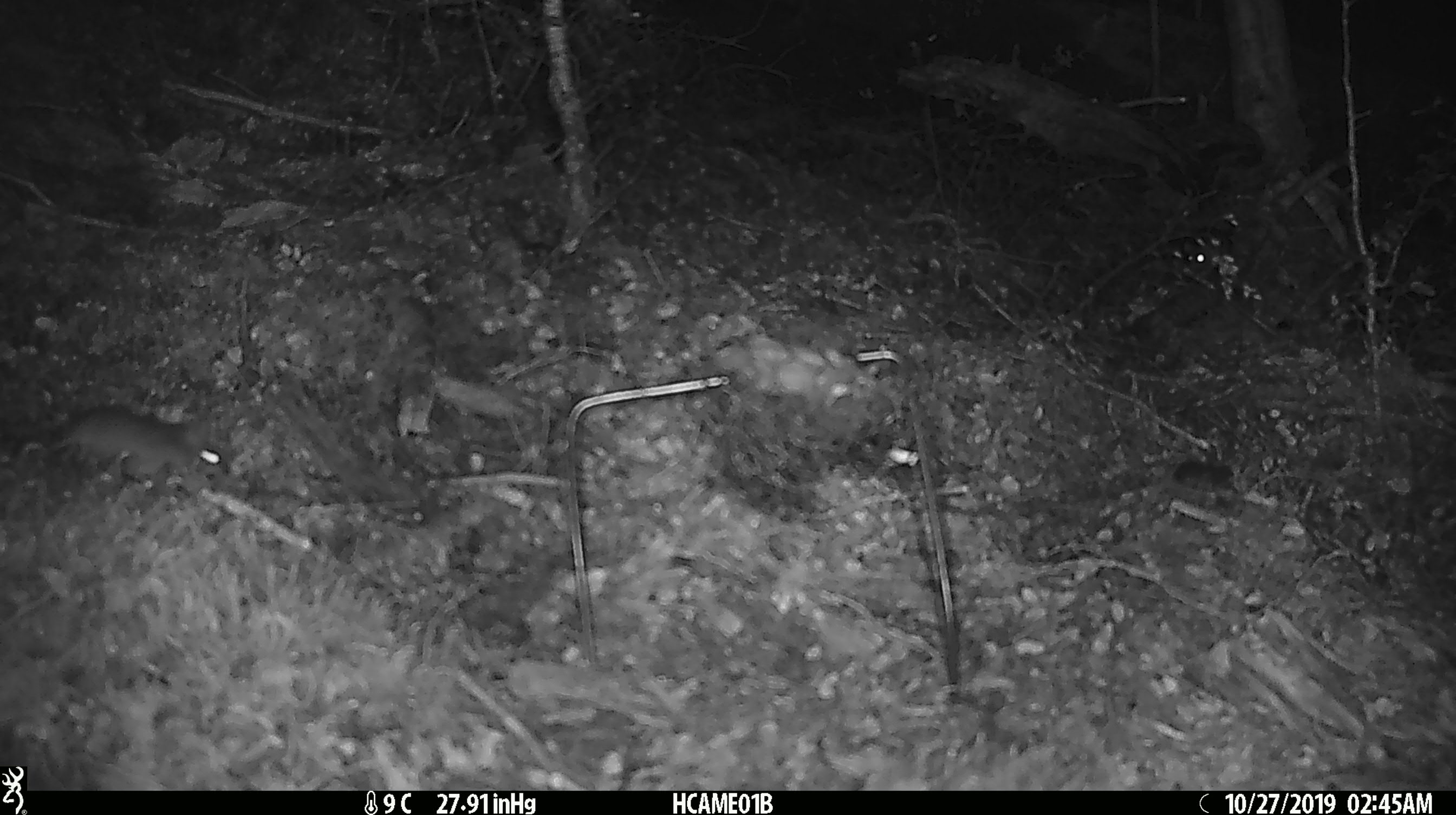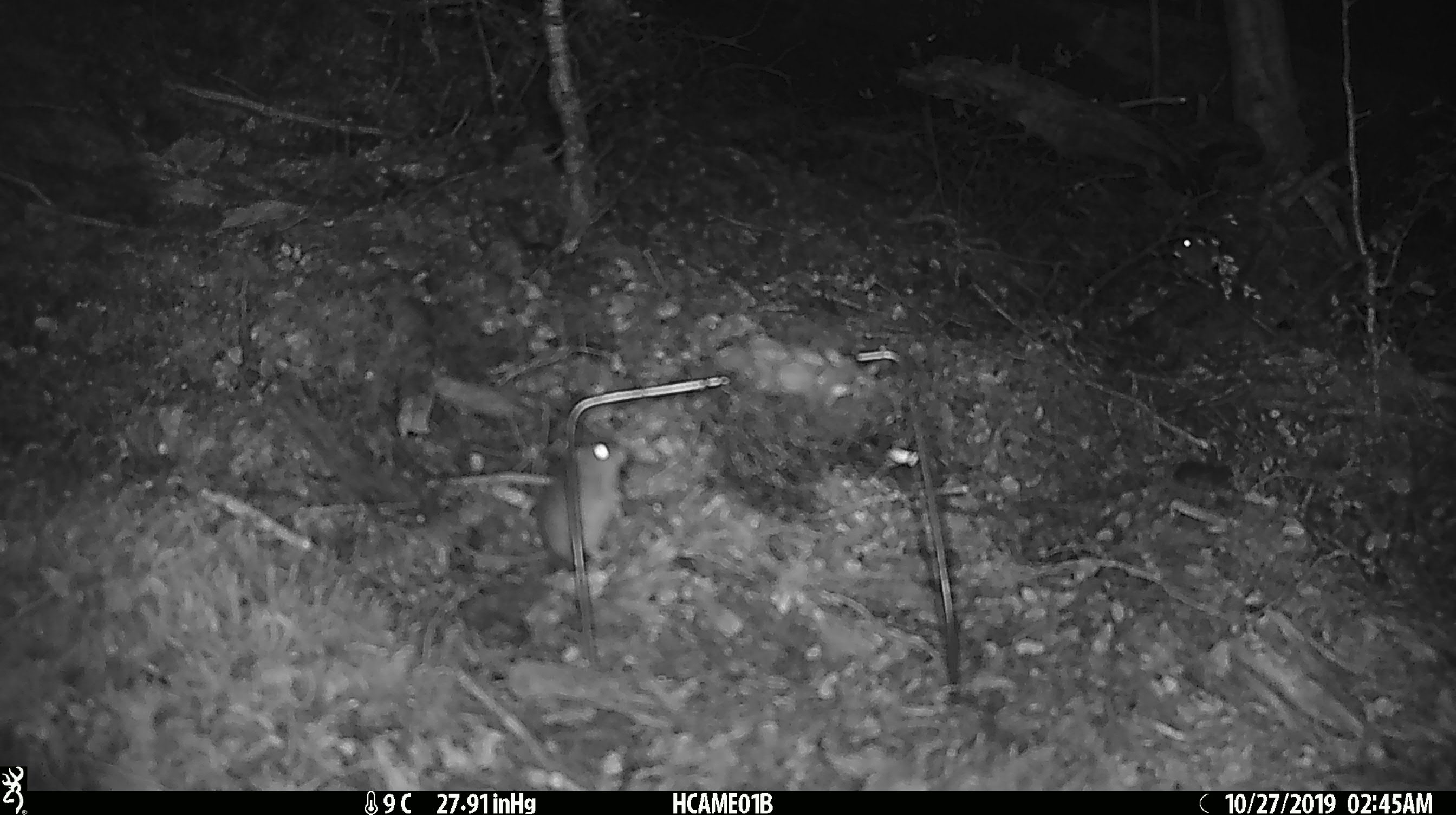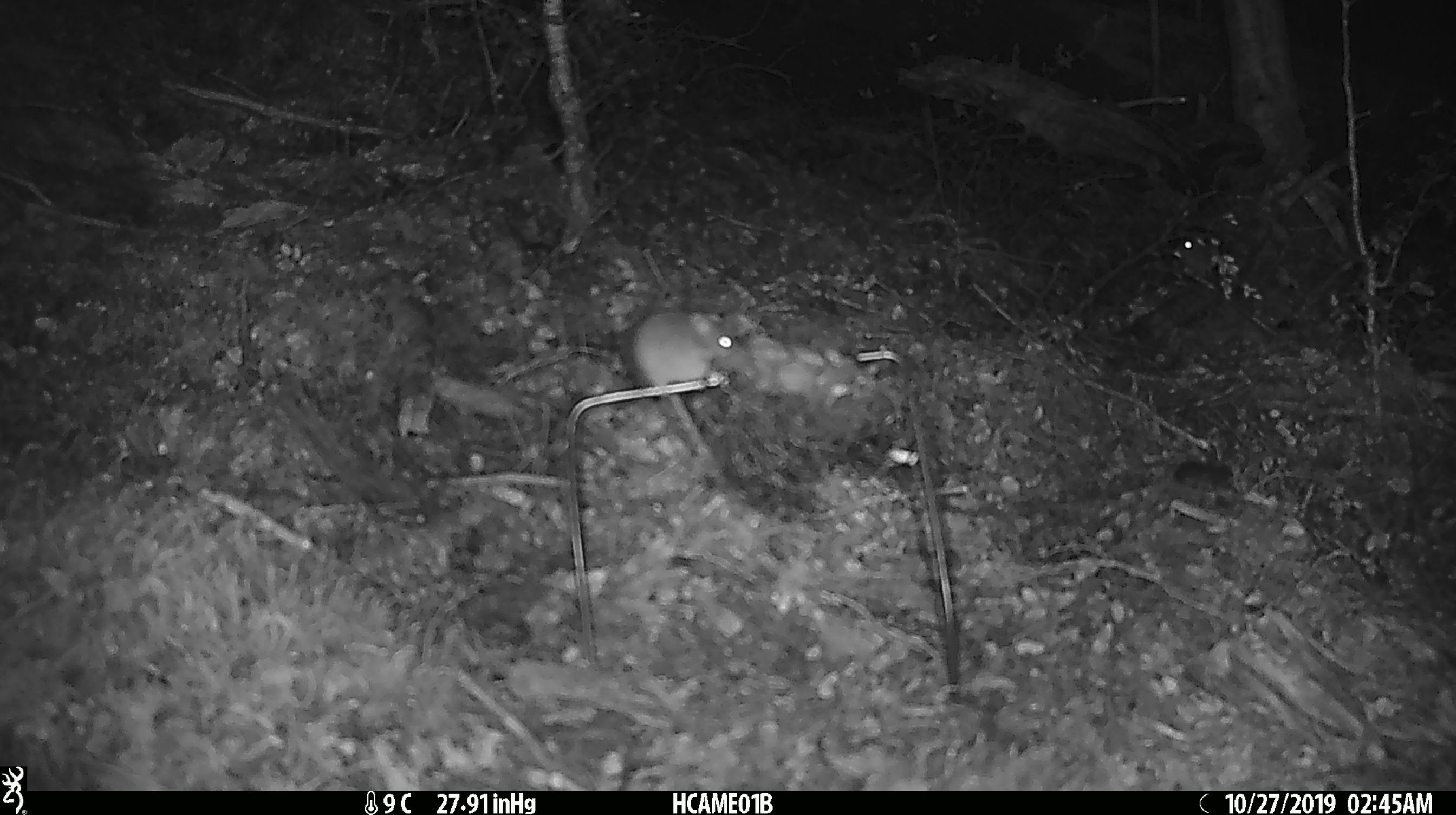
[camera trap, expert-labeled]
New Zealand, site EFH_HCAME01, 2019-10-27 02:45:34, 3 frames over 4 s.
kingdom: Animalia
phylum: Chordata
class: Mammalia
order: Rodentia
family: Muridae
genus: Mus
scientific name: Mus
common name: mouse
Mouse (Mus).